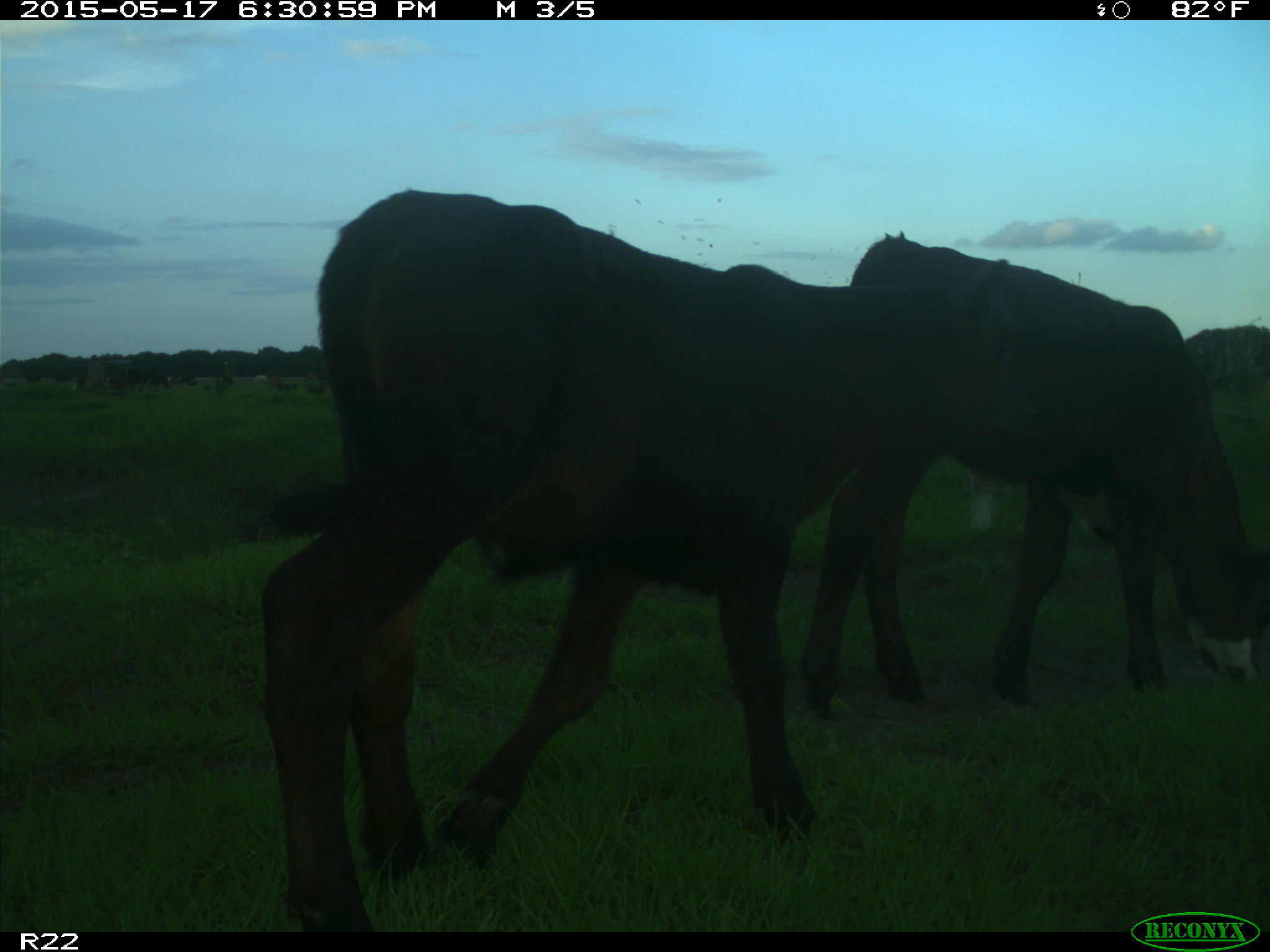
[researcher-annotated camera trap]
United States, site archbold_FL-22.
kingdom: Animalia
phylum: Chordata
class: Mammalia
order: Artiodactyla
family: Bovidae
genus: Bos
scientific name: Bos taurus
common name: domestic cow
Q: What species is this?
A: Bos taurus (domestic cow).